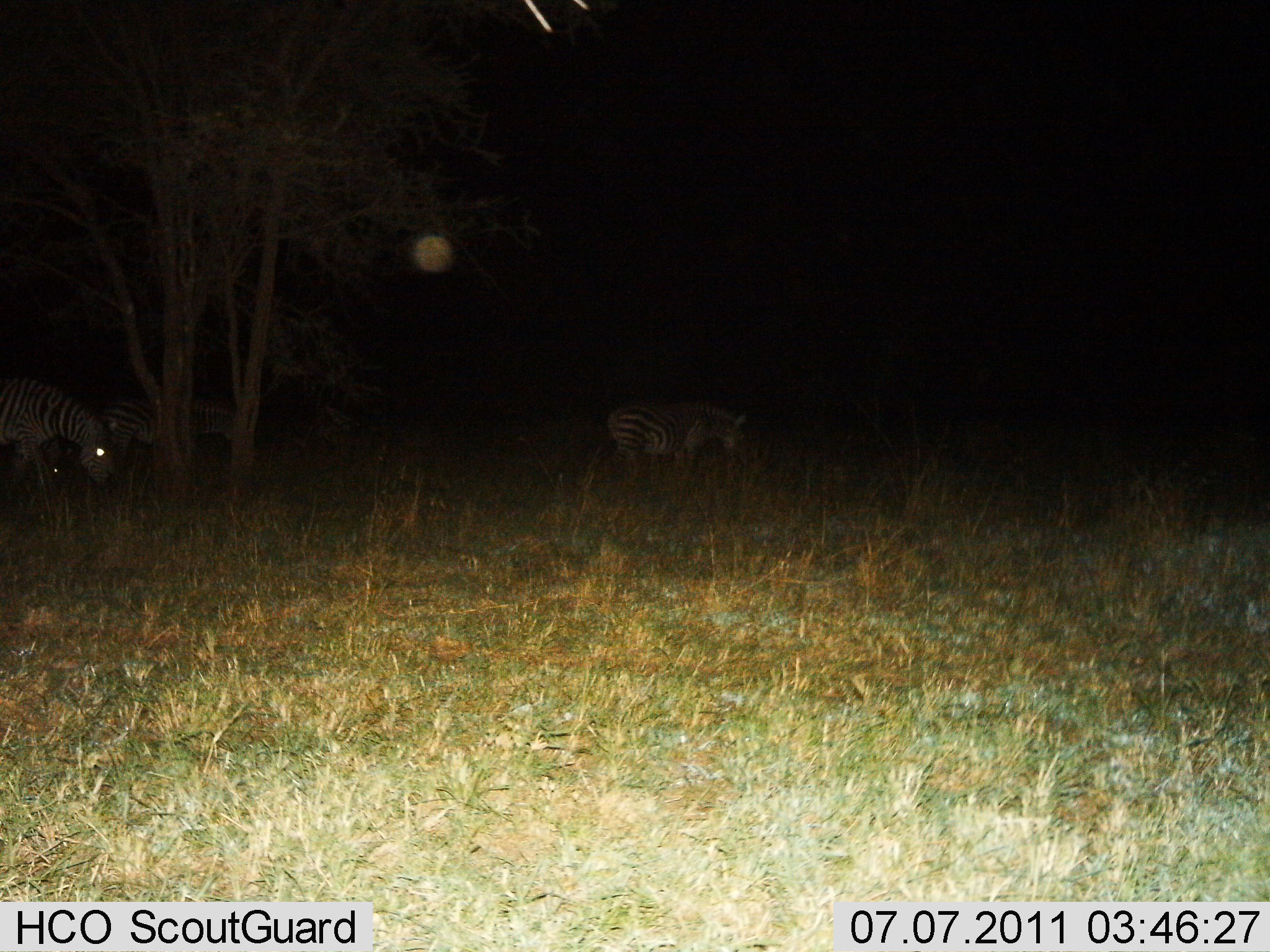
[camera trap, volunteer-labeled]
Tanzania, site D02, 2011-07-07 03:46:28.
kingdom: Animalia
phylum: Chordata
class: Mammalia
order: Perissodactyla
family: Equidae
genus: Equus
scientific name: Equus quagga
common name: plains zebra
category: zebra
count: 3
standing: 36%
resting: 0%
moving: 18%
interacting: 0%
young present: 0%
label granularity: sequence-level